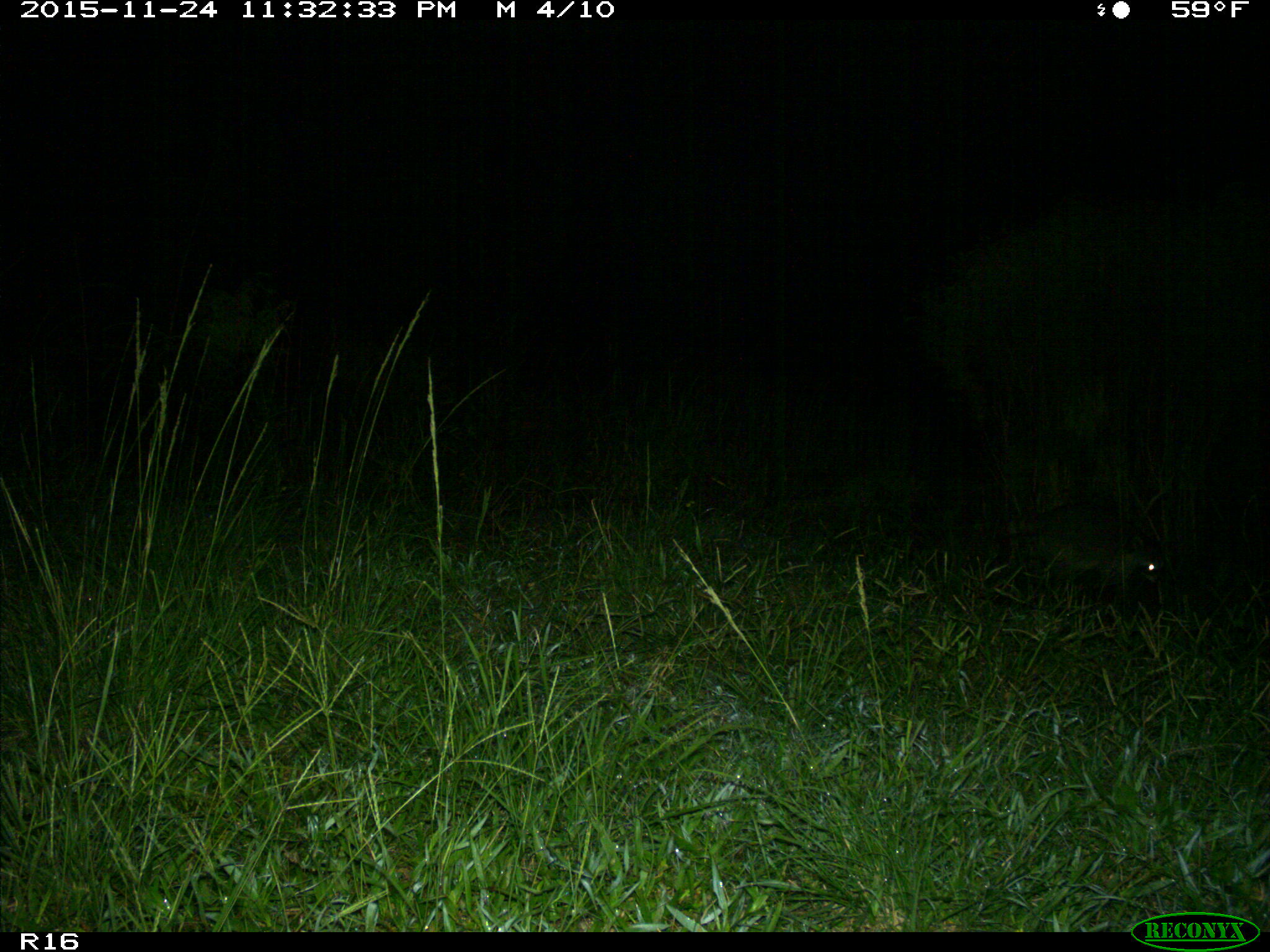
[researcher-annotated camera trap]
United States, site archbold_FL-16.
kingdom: Animalia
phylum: Chordata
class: Mammalia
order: Carnivora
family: Procyonidae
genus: Procyon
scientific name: Procyon lotor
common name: common raccoon